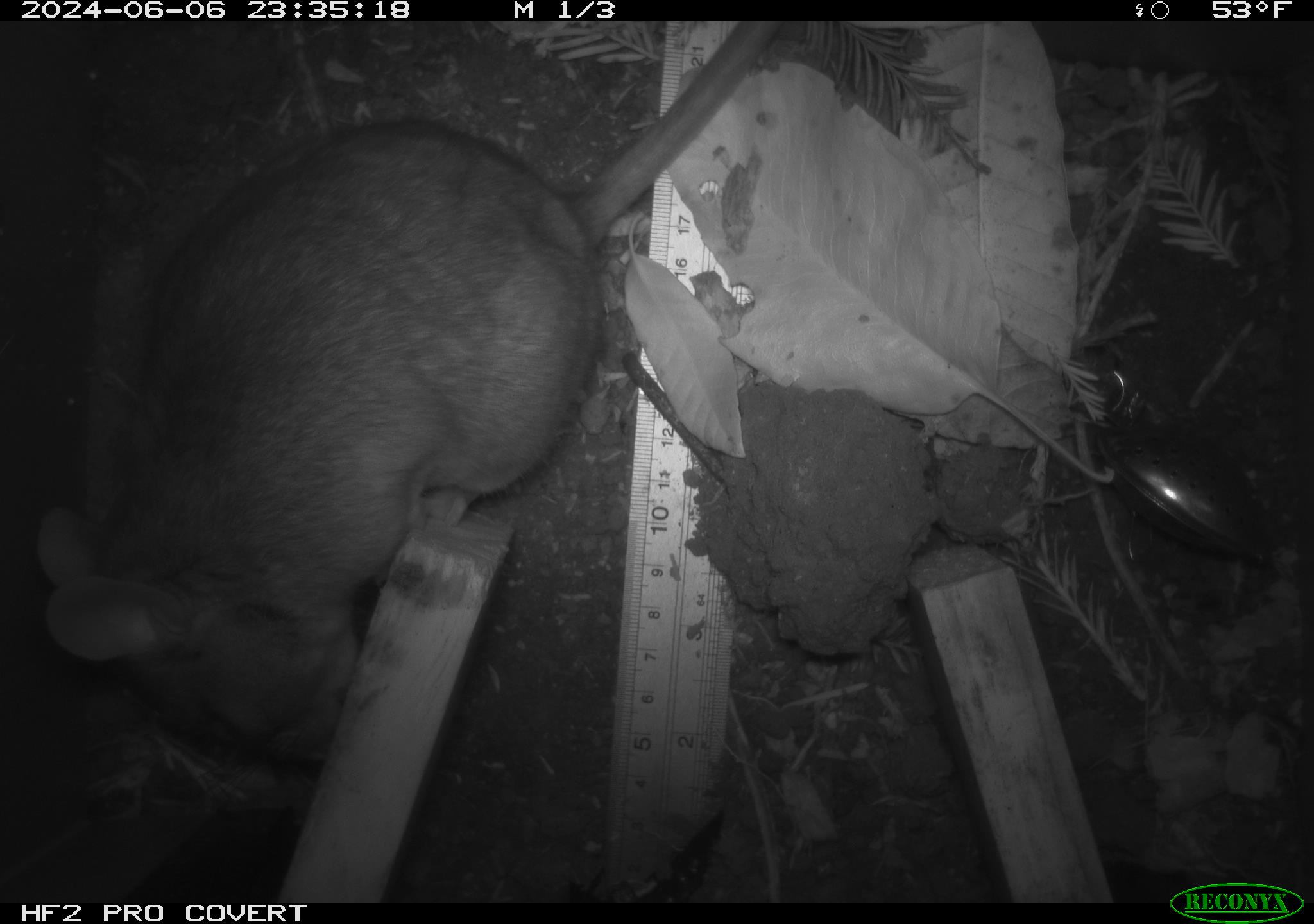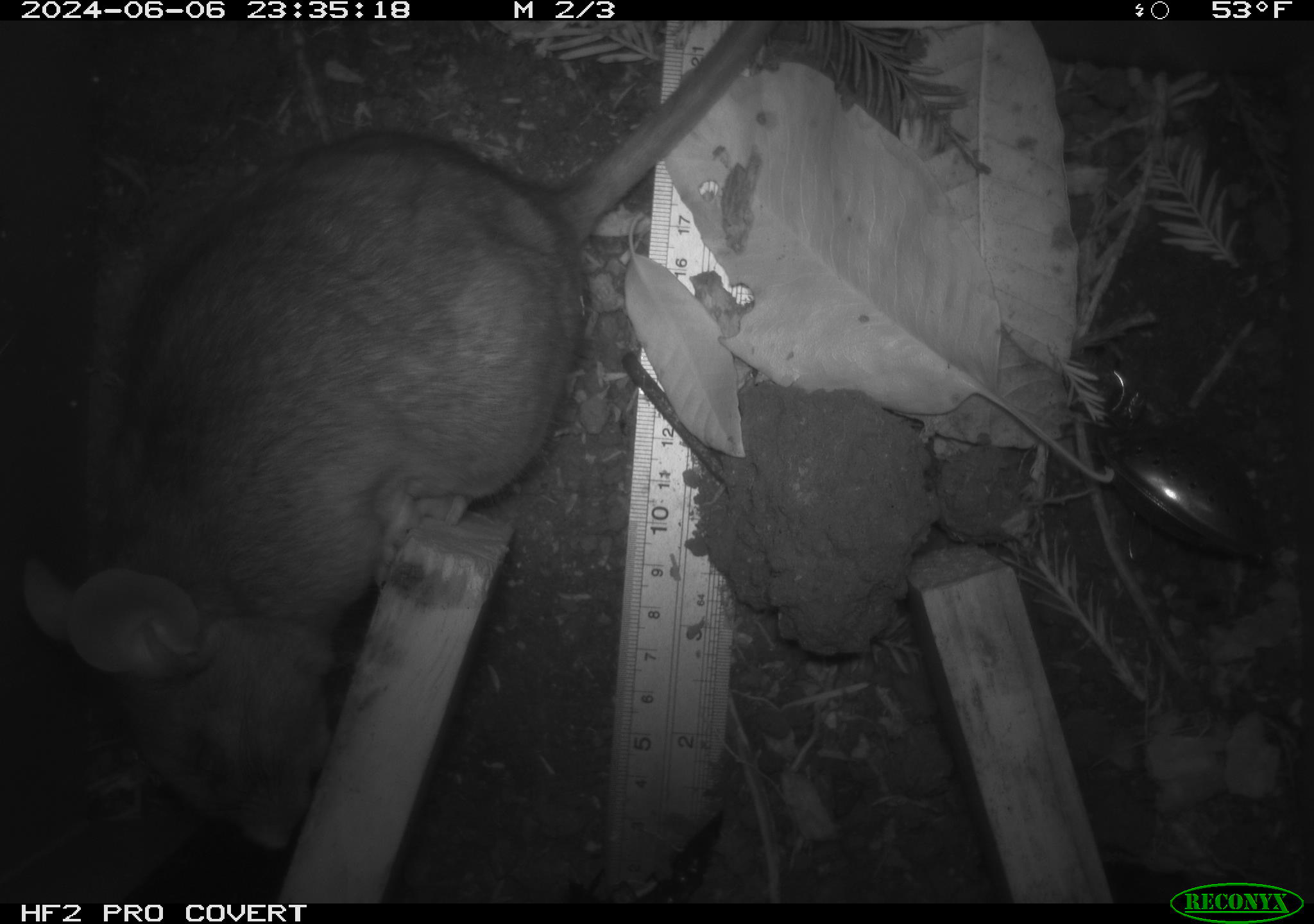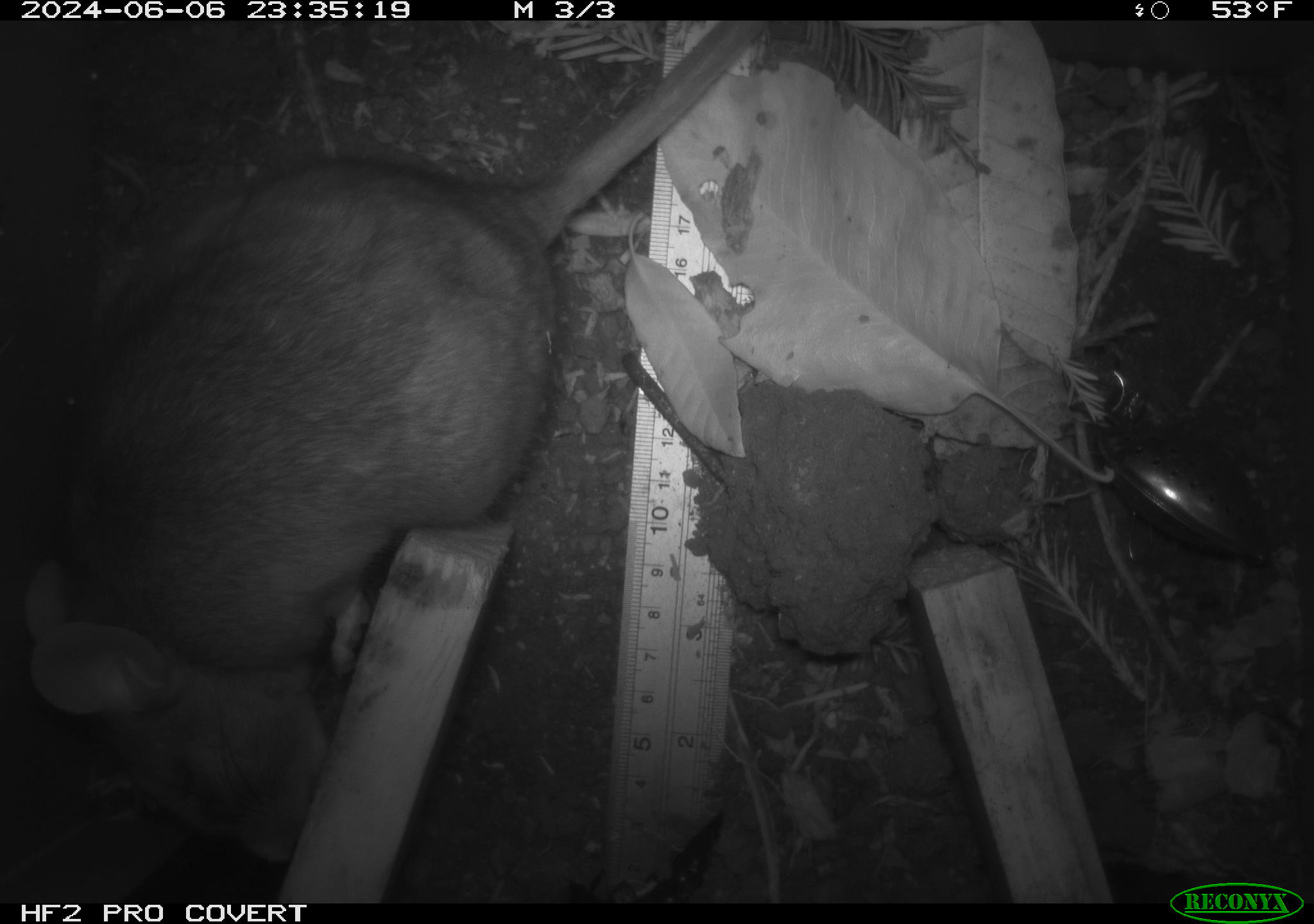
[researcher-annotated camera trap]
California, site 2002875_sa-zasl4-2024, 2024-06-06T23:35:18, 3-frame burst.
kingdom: Animalia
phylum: Chordata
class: Mammalia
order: Rodentia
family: Cricetidae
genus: Neotoma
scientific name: Neotoma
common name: pack rat or woodrat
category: neotoma species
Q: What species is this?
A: Neotoma species (pack rat or woodrat) (Neotoma).